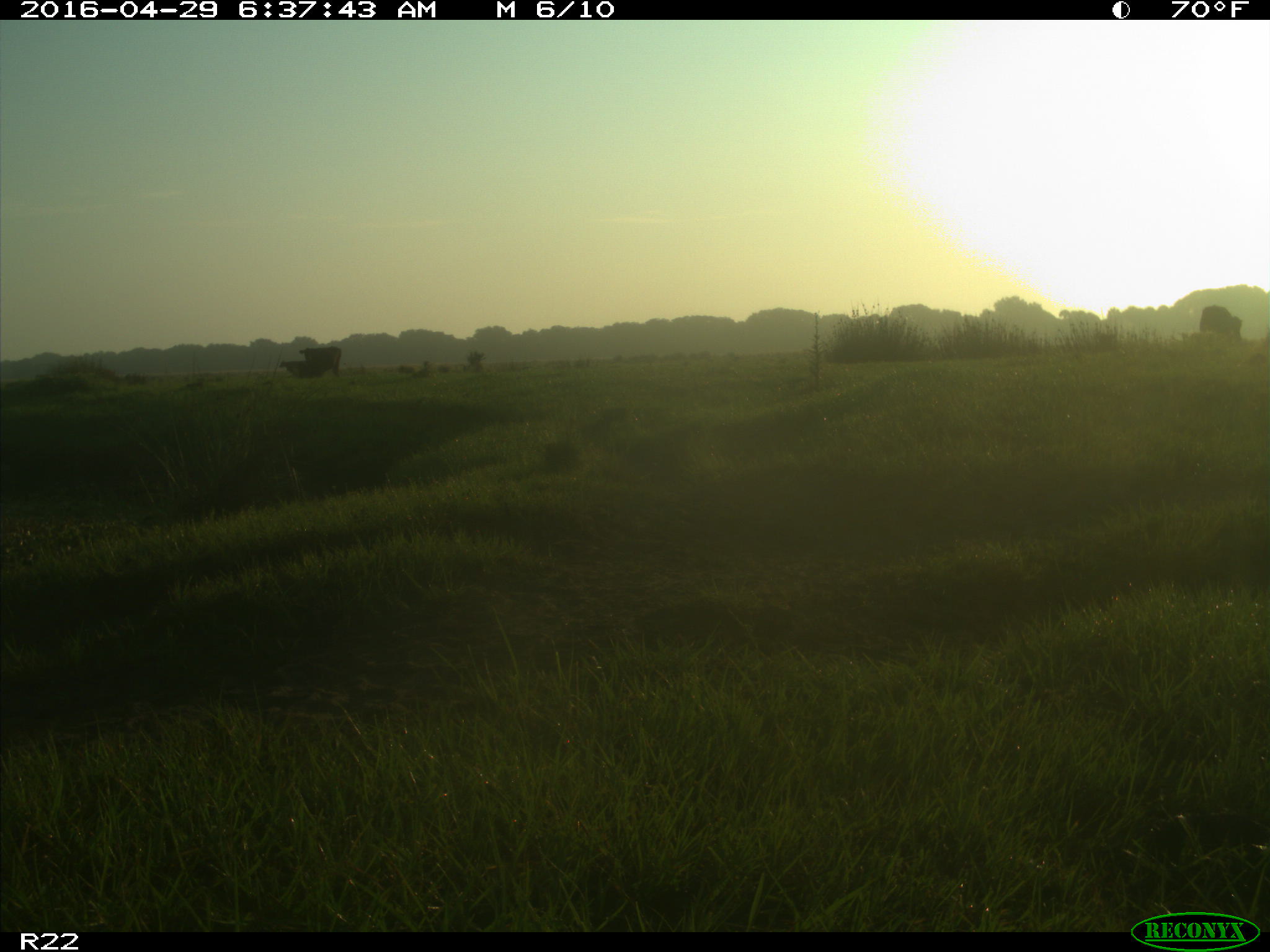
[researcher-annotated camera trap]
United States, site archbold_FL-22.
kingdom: Animalia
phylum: Chordata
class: Mammalia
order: Artiodactyla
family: Bovidae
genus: Bos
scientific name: Bos taurus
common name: domestic cow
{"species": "Bos taurus (domestic cow)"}